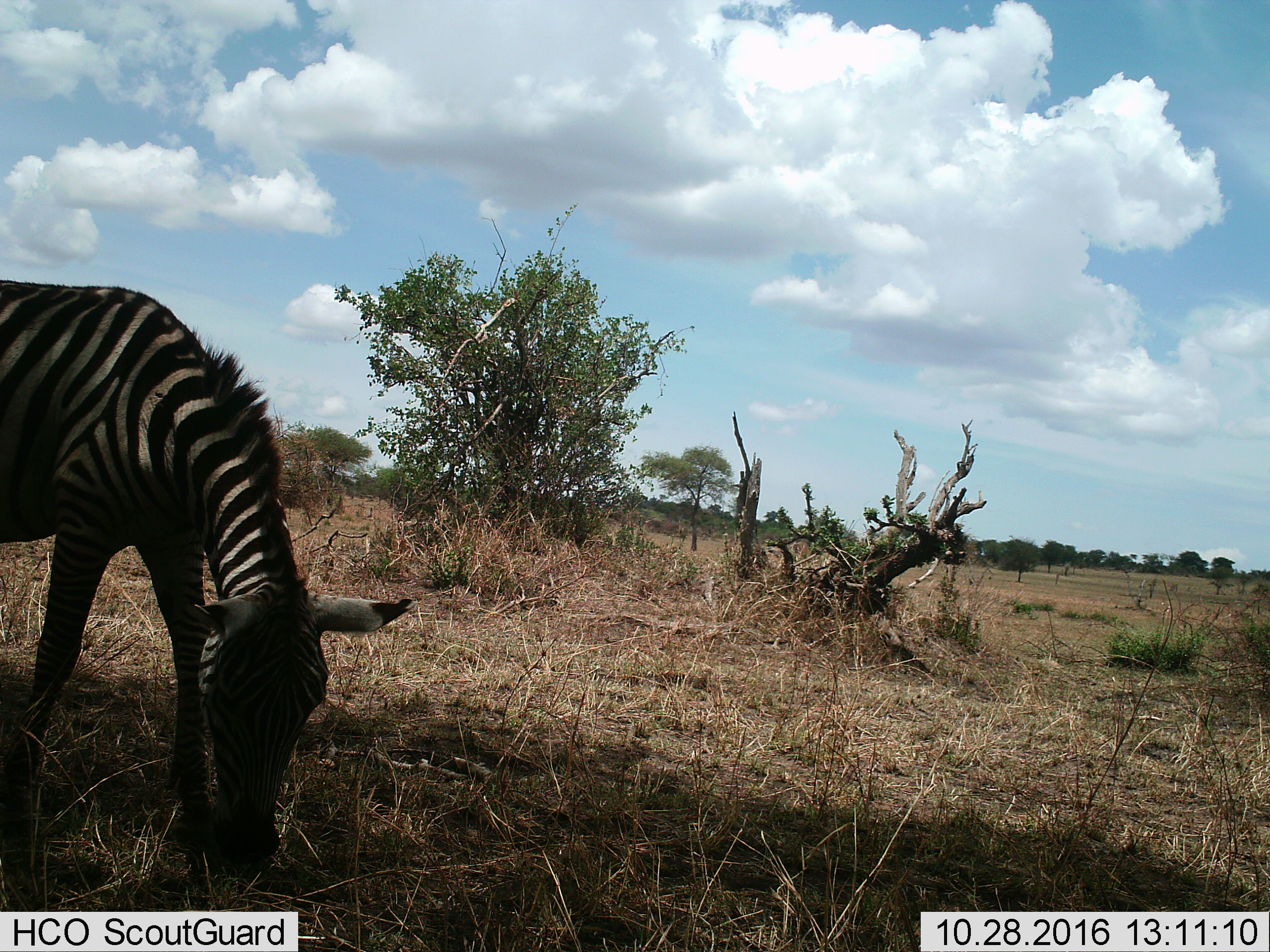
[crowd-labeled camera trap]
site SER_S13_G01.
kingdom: Animalia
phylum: Chordata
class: Mammalia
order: Perissodactyla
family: Equidae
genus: Equus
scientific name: Equus quagga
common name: plains zebra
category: zebraplains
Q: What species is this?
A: Zebraplains (plains zebra) (Equus quagga).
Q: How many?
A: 1.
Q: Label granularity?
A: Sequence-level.